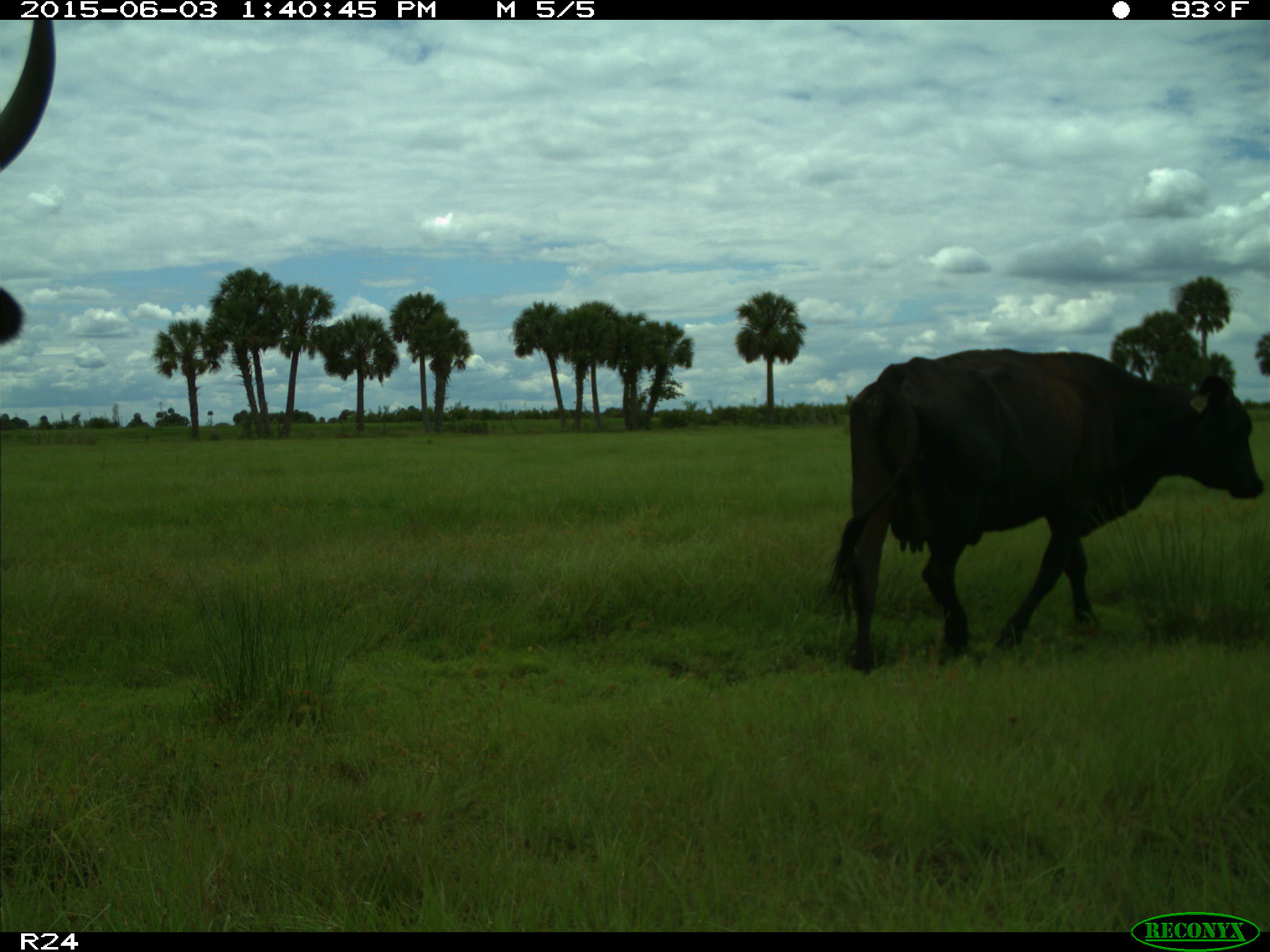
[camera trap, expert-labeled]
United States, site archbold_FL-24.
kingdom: Animalia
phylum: Chordata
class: Mammalia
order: Artiodactyla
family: Bovidae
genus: Bos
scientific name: Bos taurus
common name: domestic cow